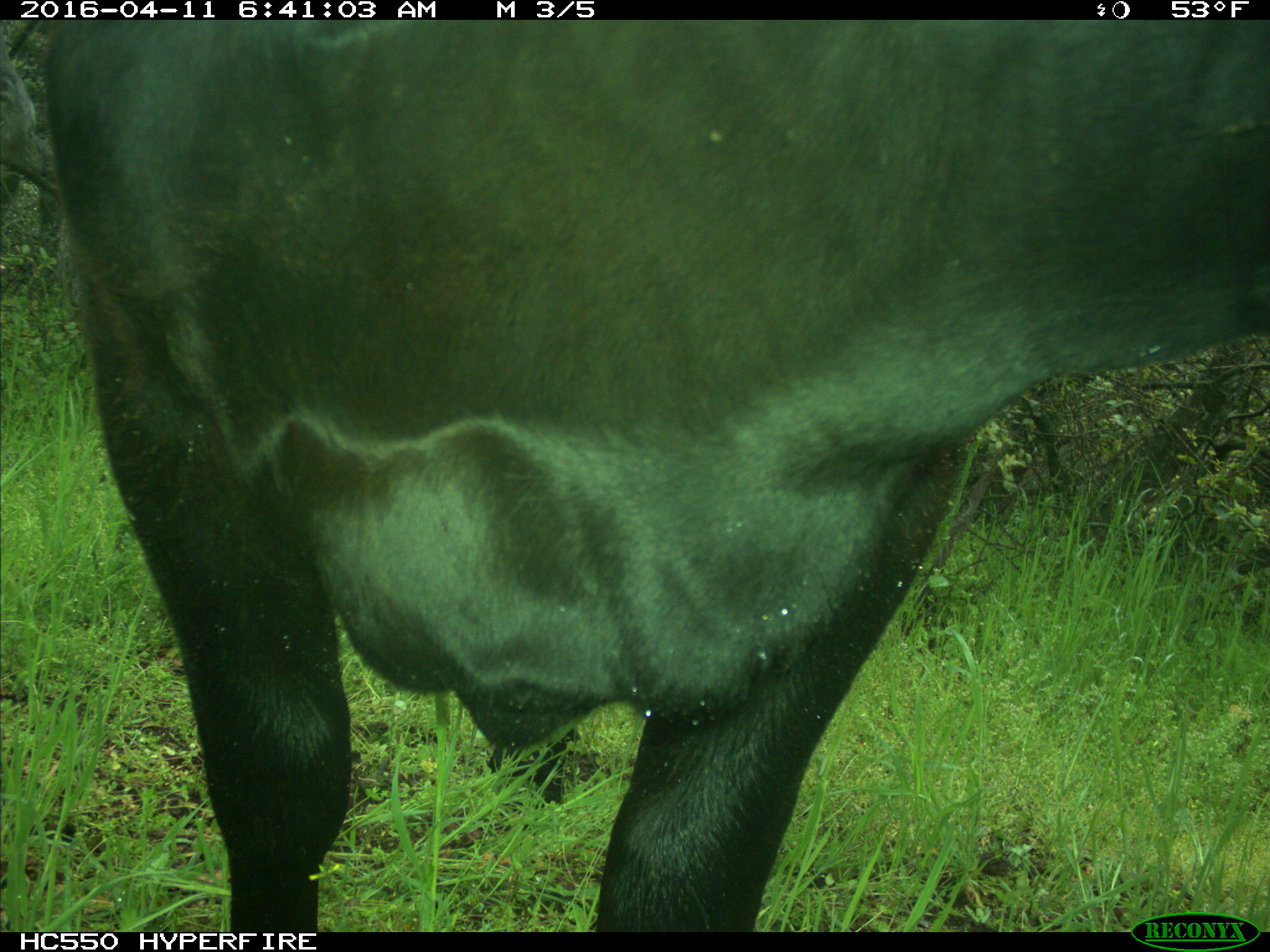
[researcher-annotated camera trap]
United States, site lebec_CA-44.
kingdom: Animalia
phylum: Chordata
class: Mammalia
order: Artiodactyla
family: Bovidae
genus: Bos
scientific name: Bos taurus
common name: domestic cow